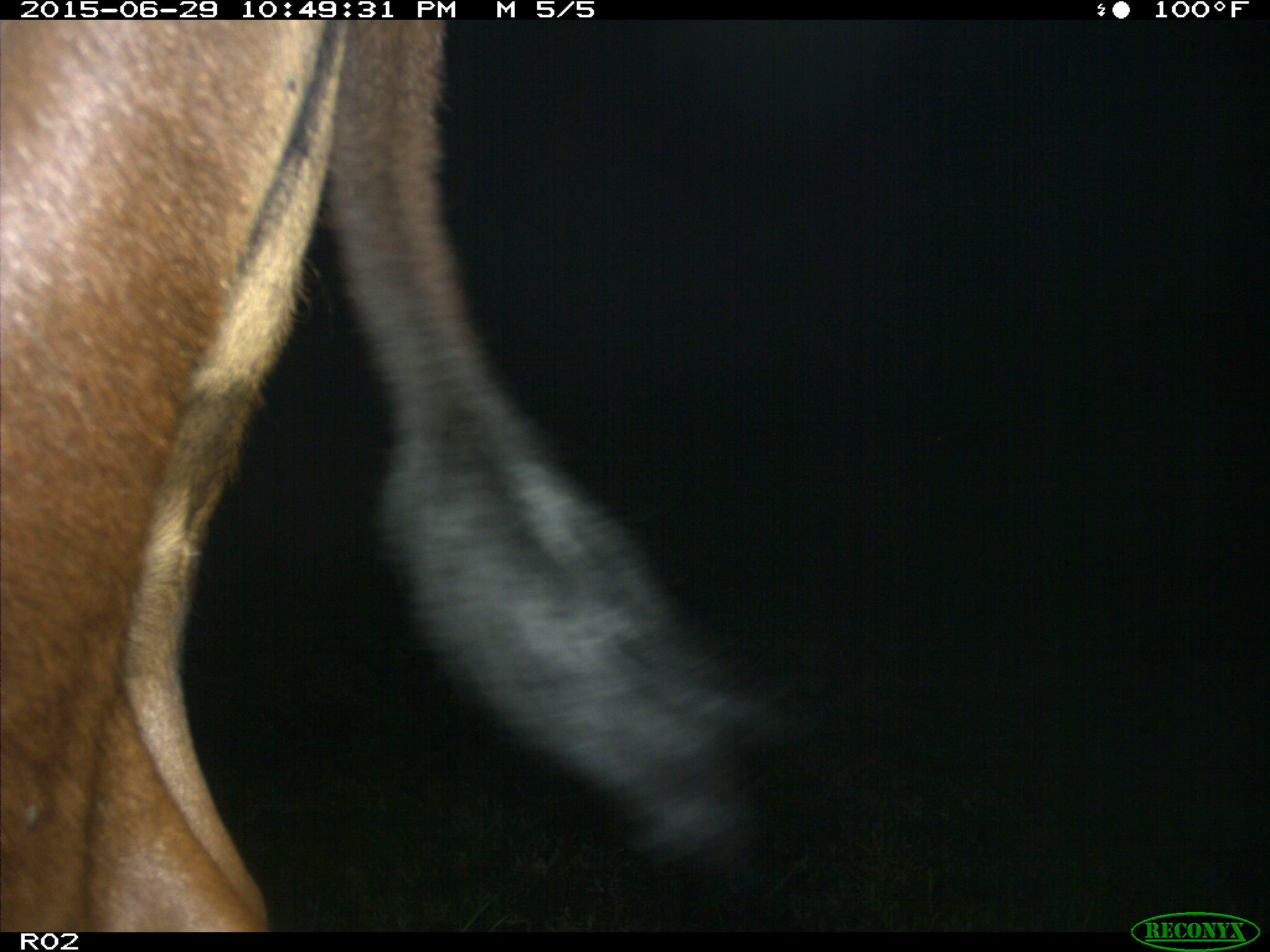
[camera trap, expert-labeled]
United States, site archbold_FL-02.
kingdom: Animalia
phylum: Chordata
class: Mammalia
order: Artiodactyla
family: Bovidae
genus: Bos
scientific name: Bos taurus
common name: domestic cow